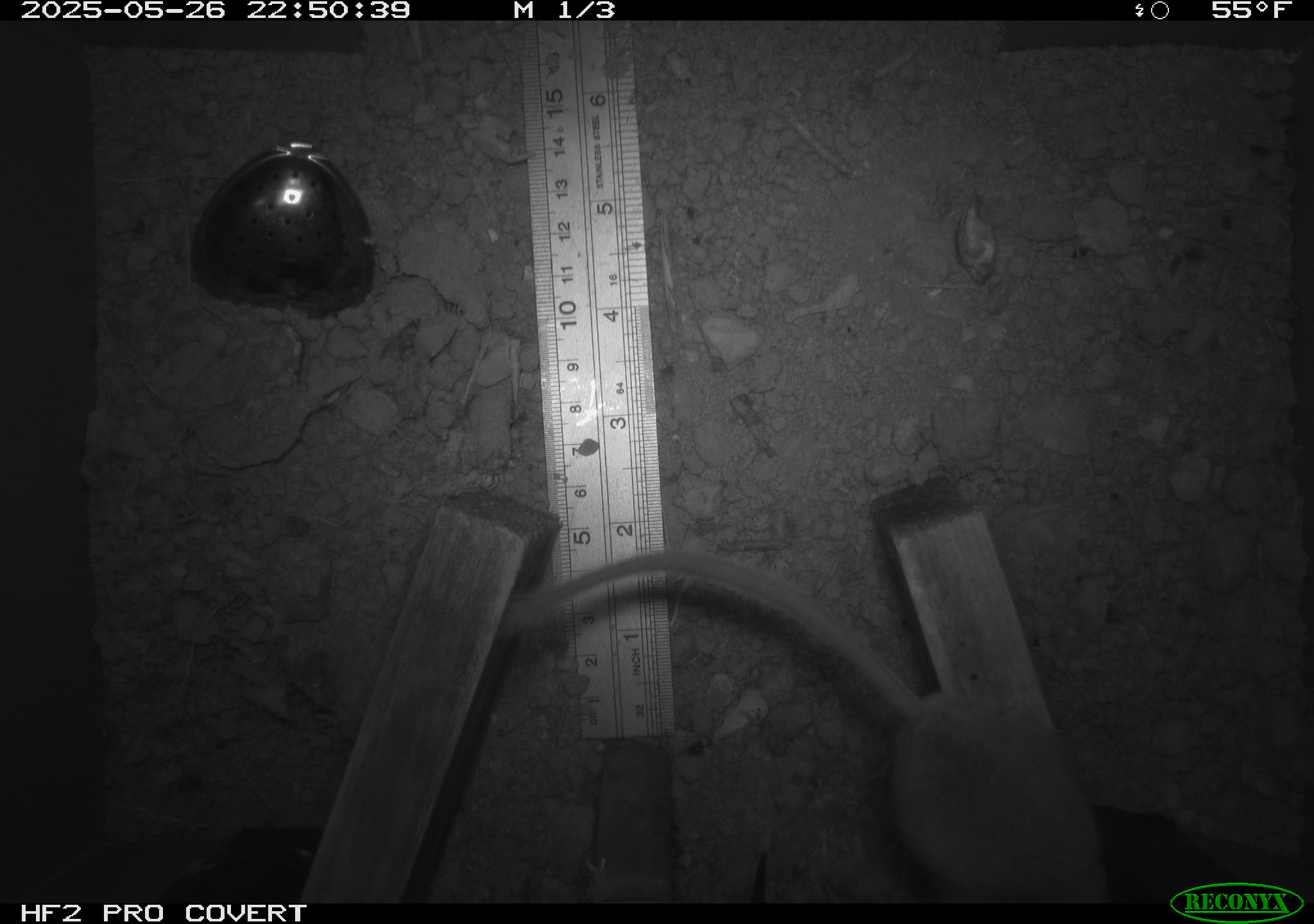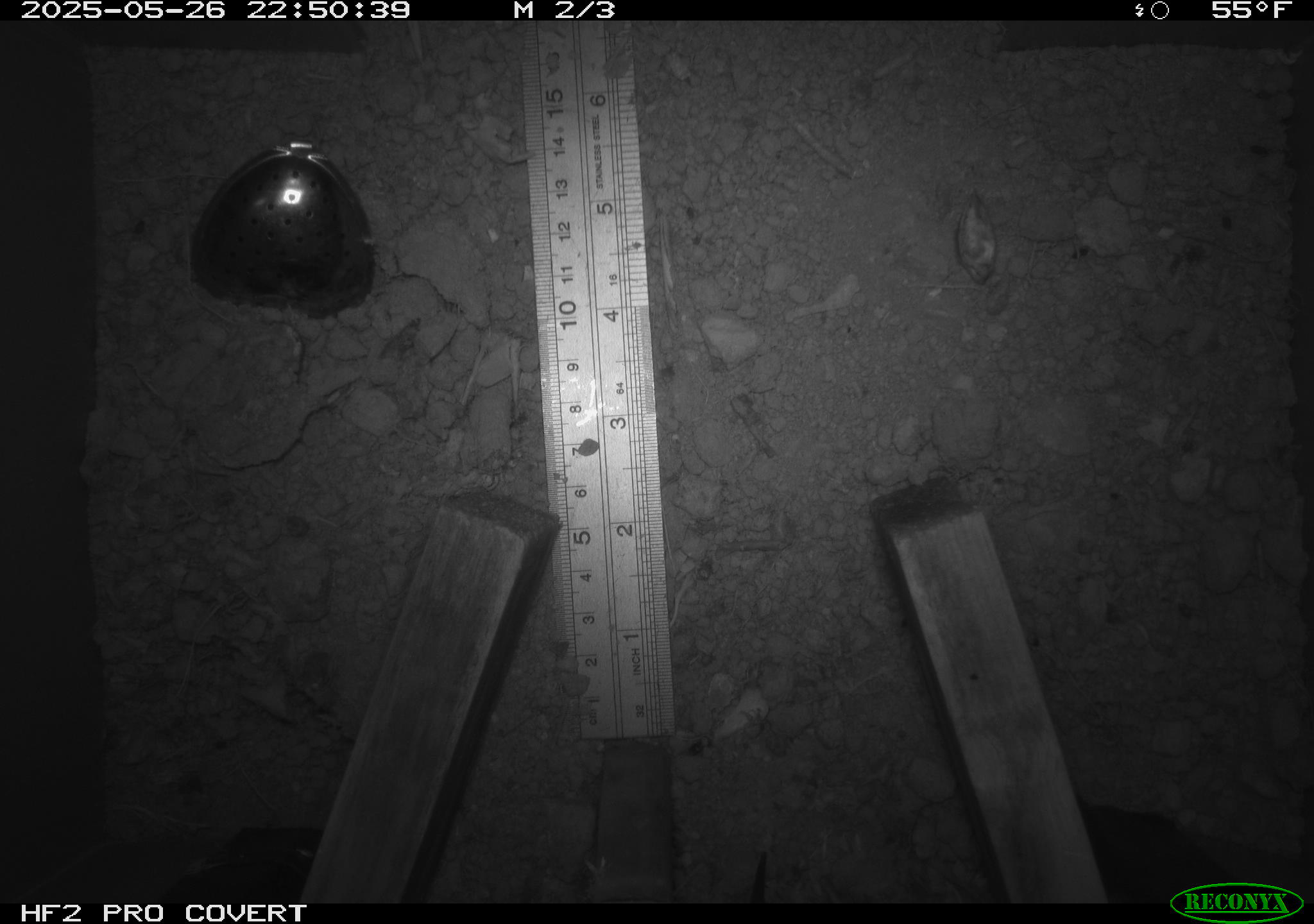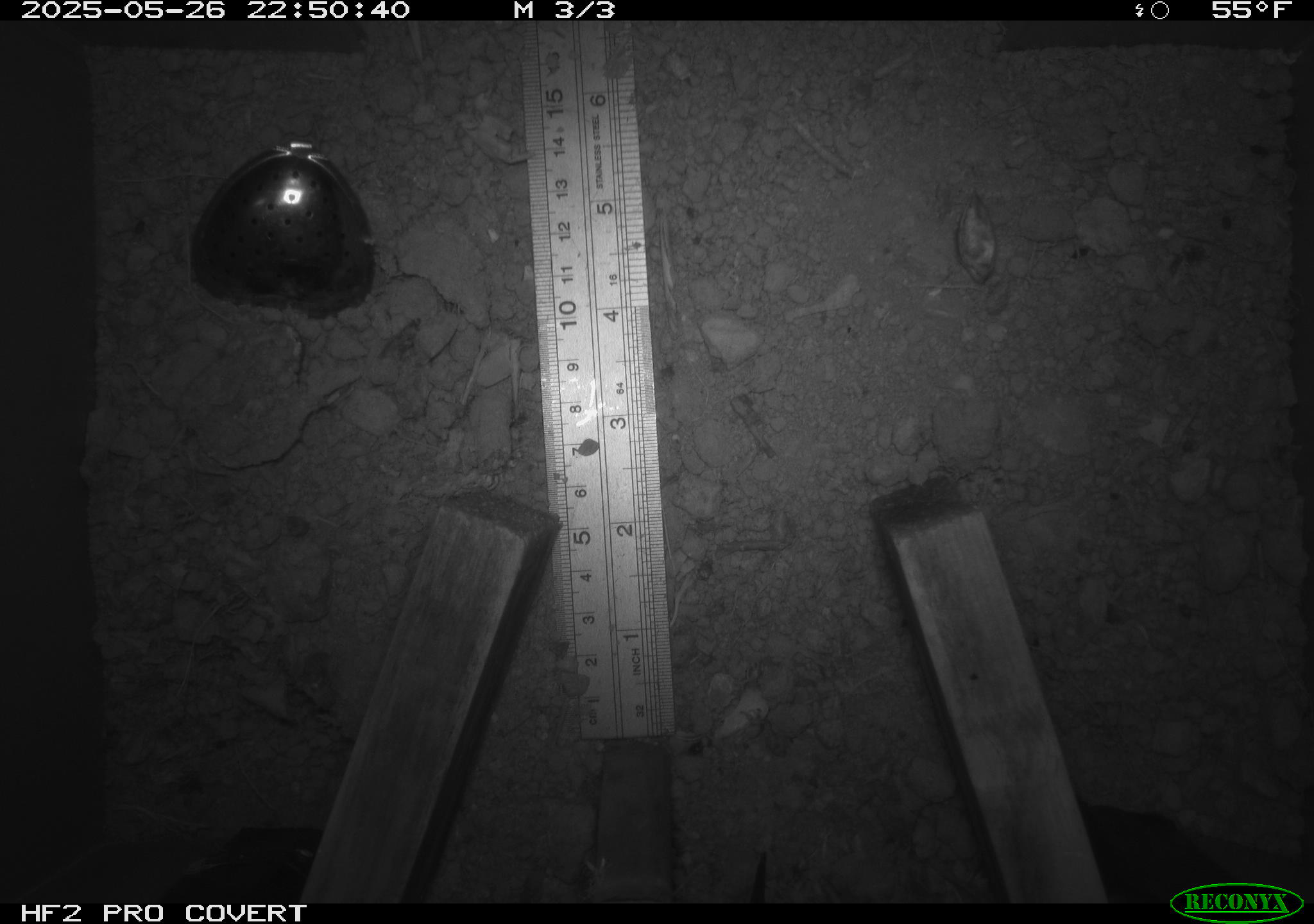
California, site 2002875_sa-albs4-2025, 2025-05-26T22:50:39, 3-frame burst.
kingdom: Animalia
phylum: Chordata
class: Mammalia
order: Rodentia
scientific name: Rodentia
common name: mouse species